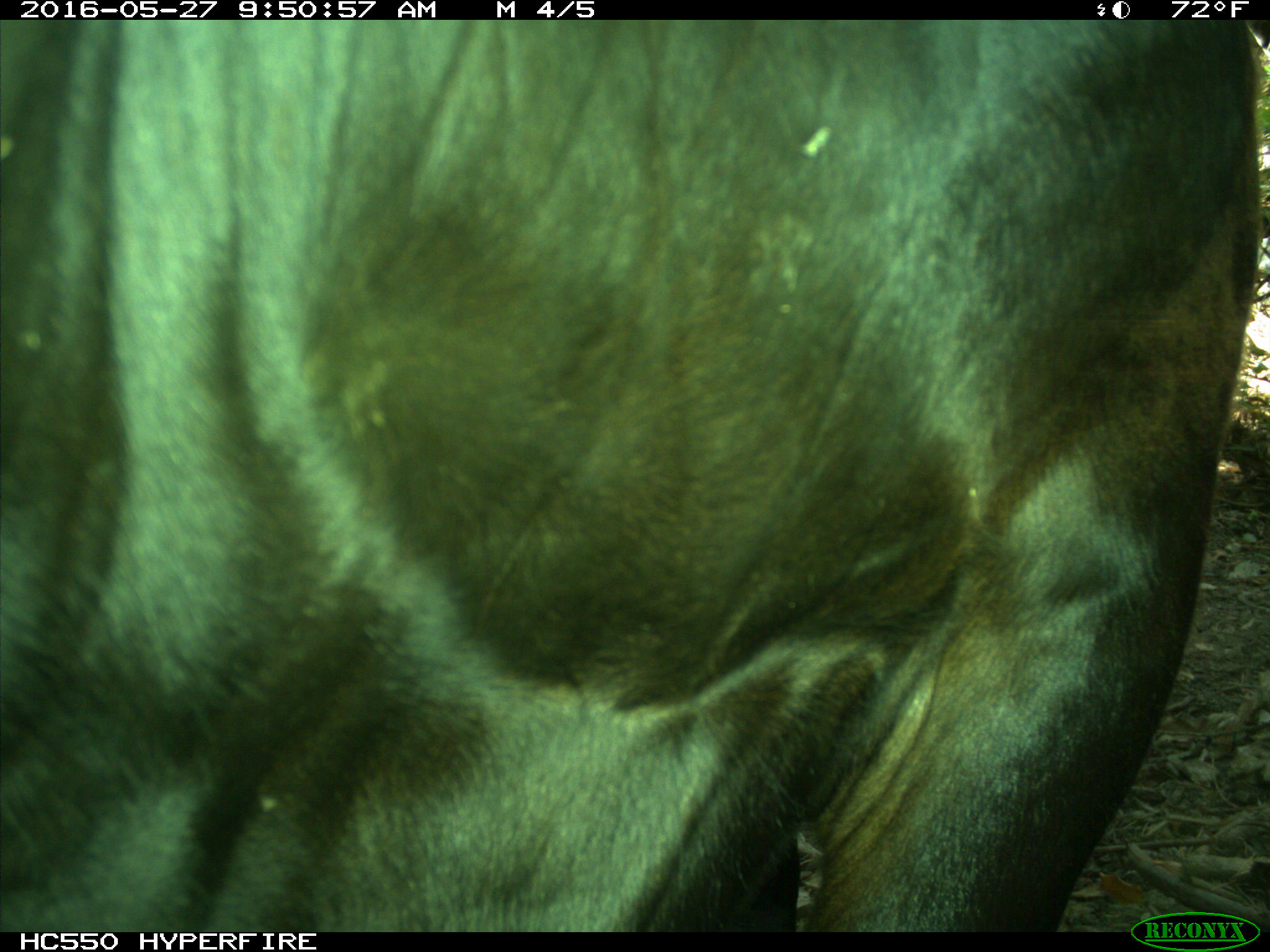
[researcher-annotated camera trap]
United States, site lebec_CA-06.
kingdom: Animalia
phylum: Chordata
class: Mammalia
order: Artiodactyla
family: Bovidae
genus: Bos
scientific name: Bos taurus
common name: domestic cow